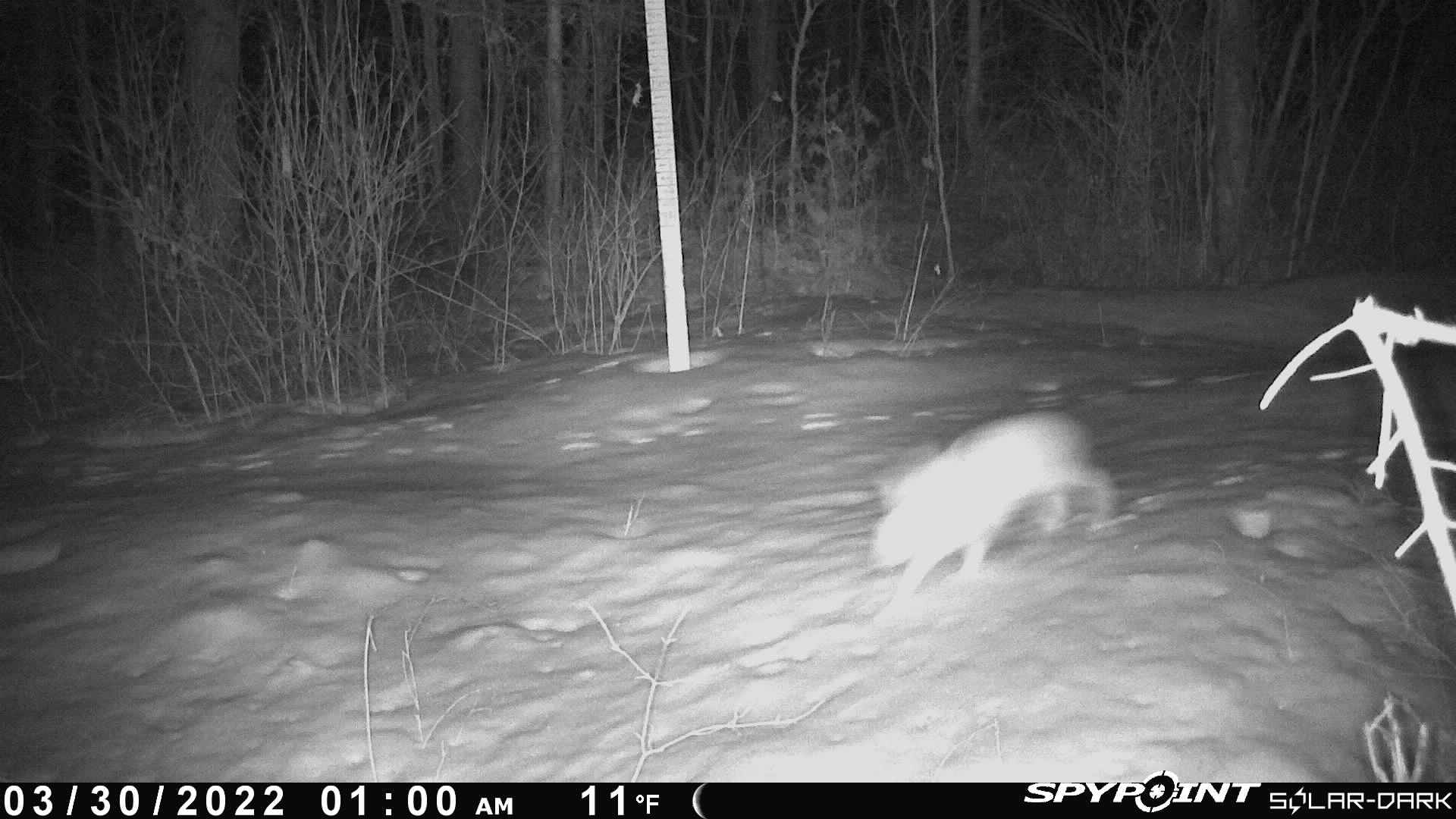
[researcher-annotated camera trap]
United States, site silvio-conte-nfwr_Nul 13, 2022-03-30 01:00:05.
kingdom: Animalia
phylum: Chordata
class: Mammalia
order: Lagomorpha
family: Leporidae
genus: Lepus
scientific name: Lepus americanus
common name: snowshoe hare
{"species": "snowshoe hare (Lepus americanus)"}